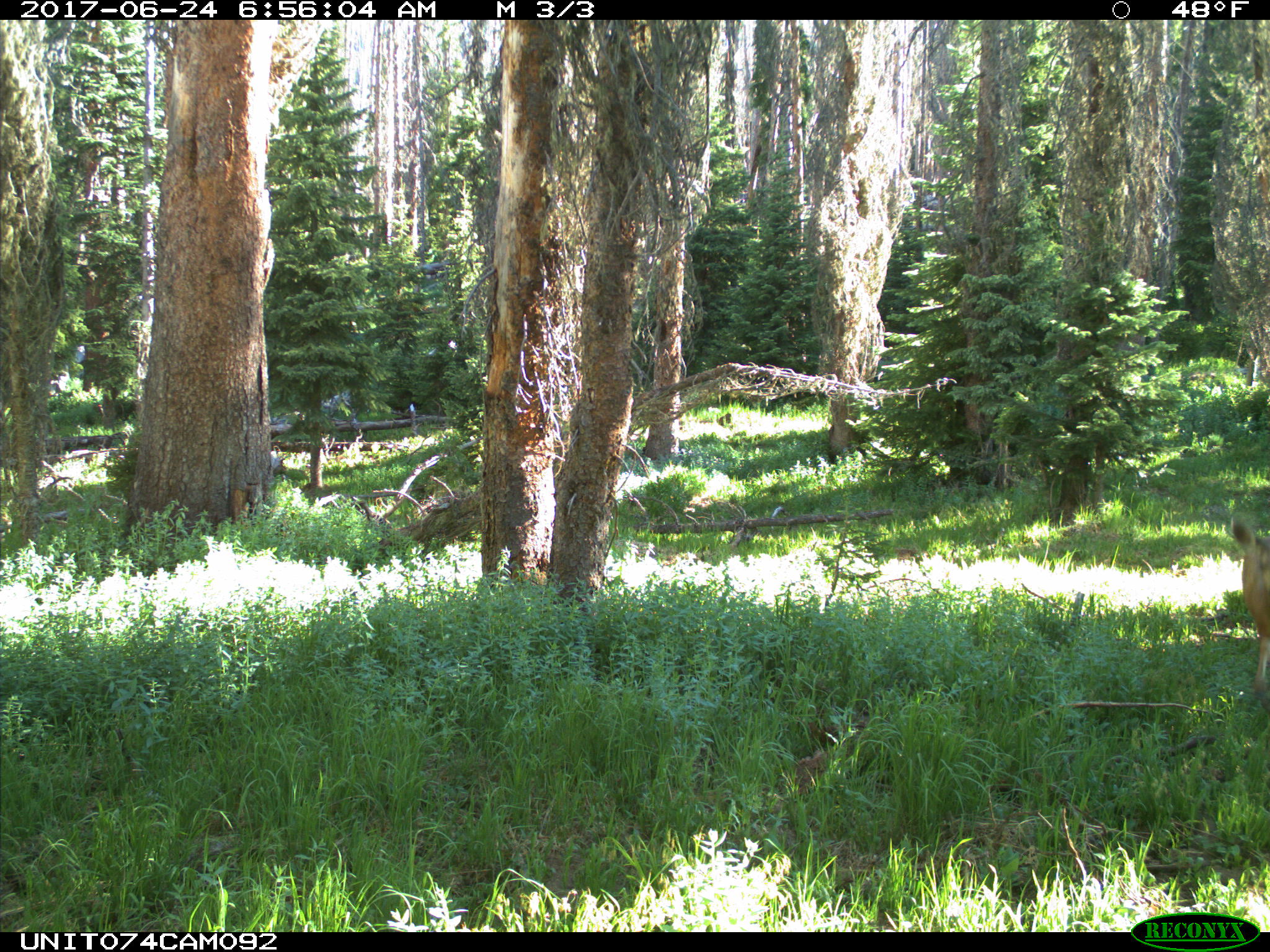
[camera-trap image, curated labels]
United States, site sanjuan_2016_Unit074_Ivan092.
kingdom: Animalia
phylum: Chordata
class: Mammalia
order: Artiodactyla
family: Cervidae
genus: Odocoileus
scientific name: Odocoileus hemionus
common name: mule deer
Odocoileus hemionus (mule deer).